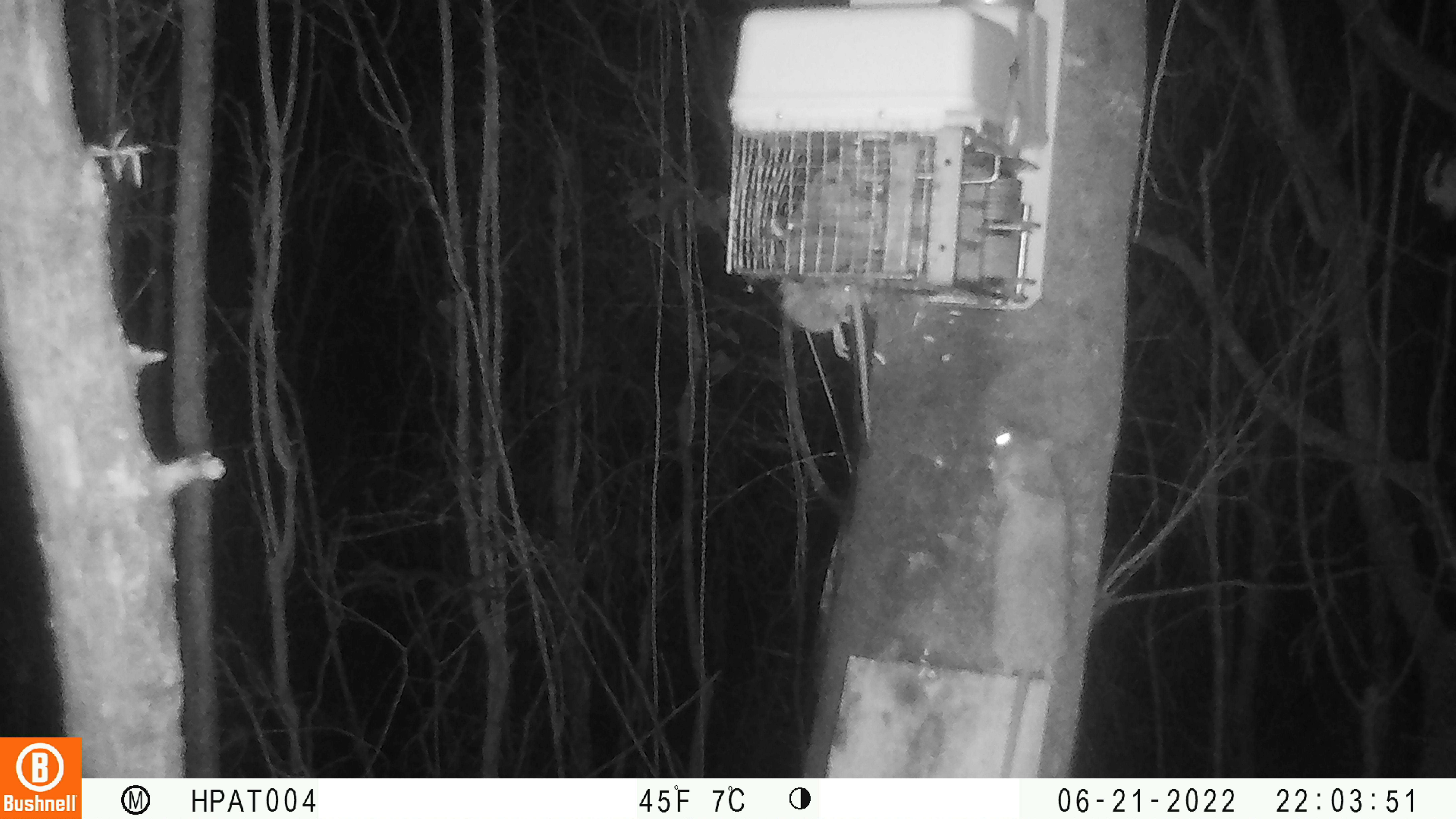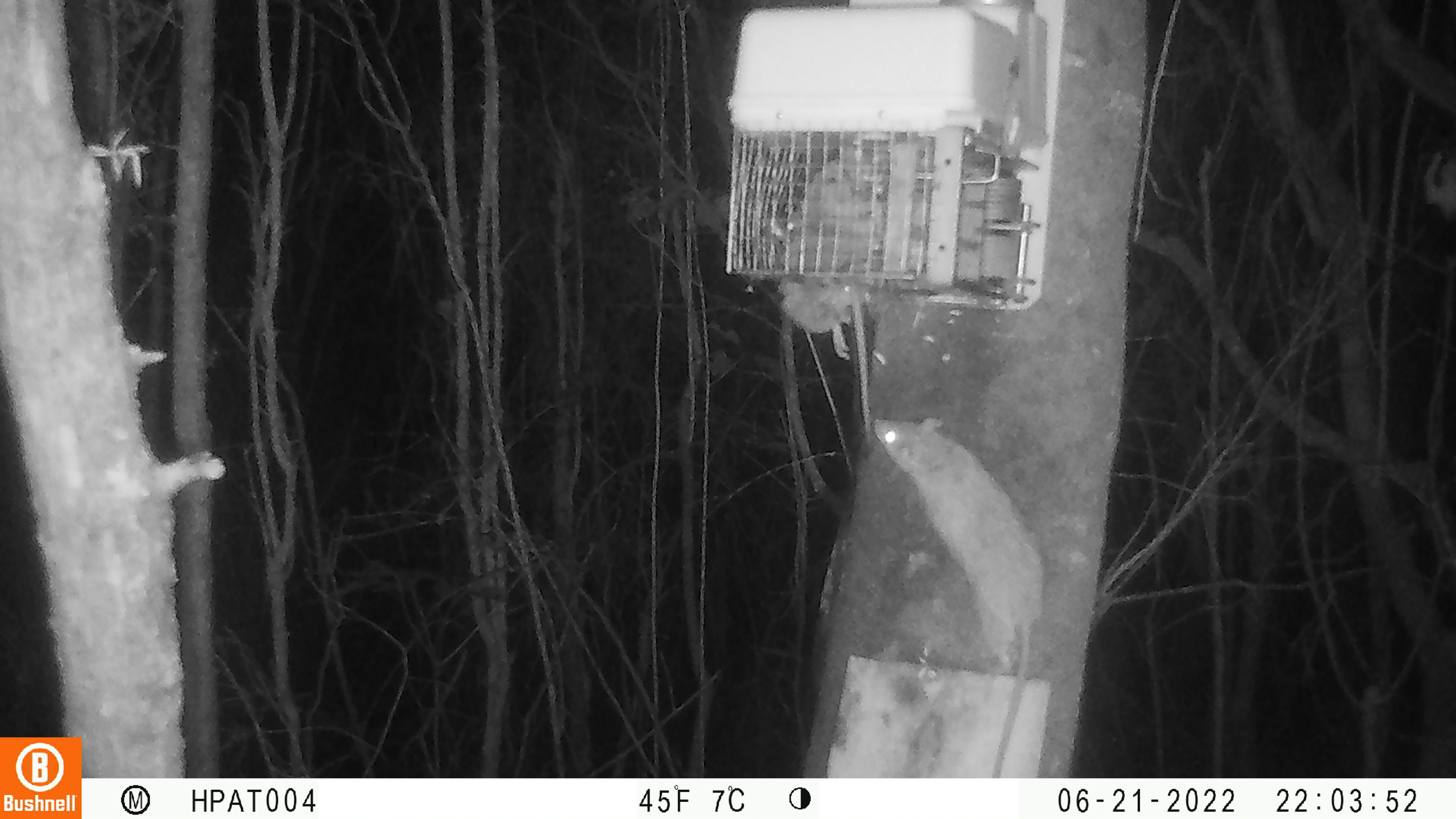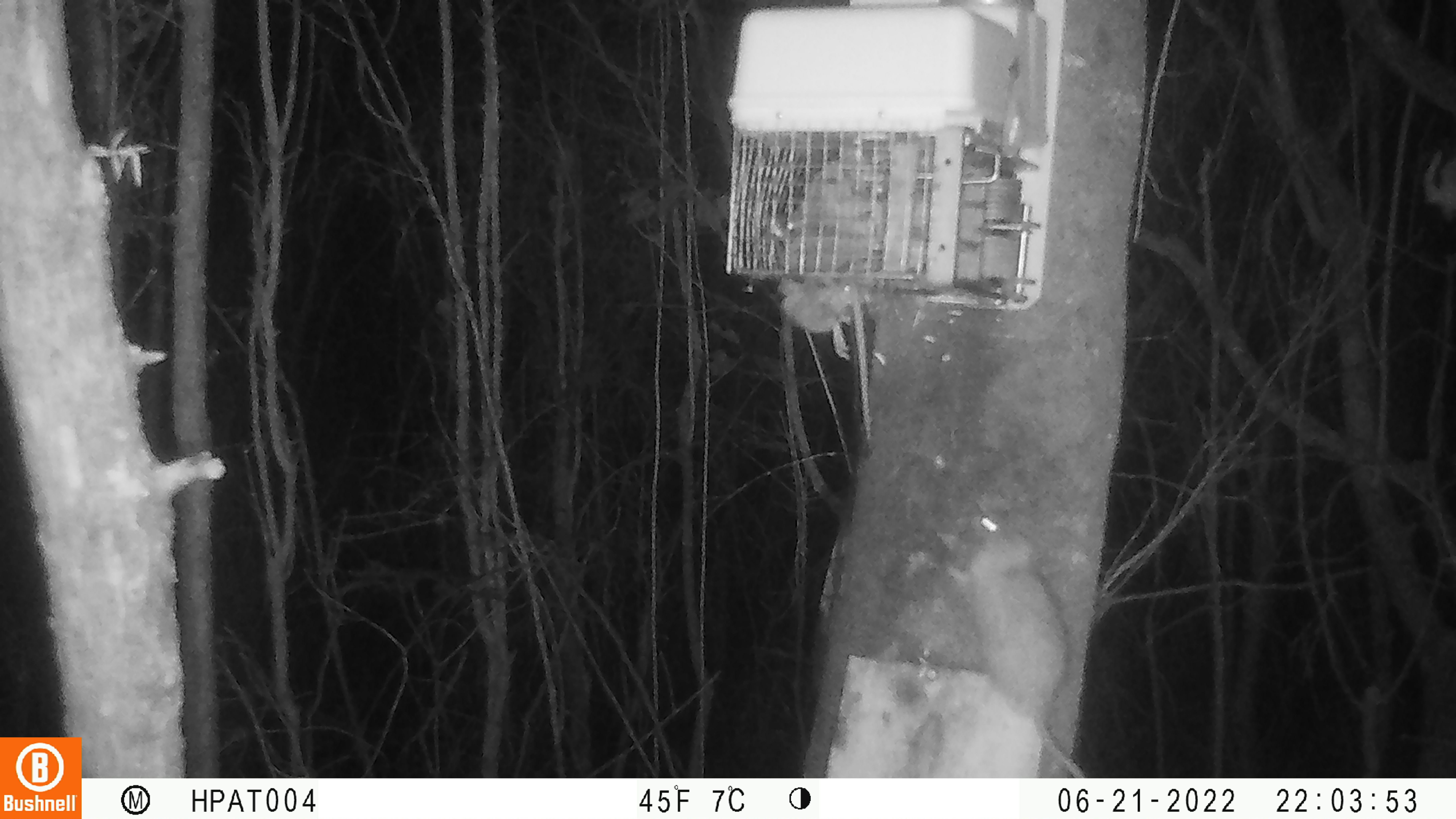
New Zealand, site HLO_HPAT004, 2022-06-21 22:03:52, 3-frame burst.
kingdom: Animalia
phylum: Chordata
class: Mammalia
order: Rodentia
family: Muridae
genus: Rattus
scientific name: Rattus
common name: rat